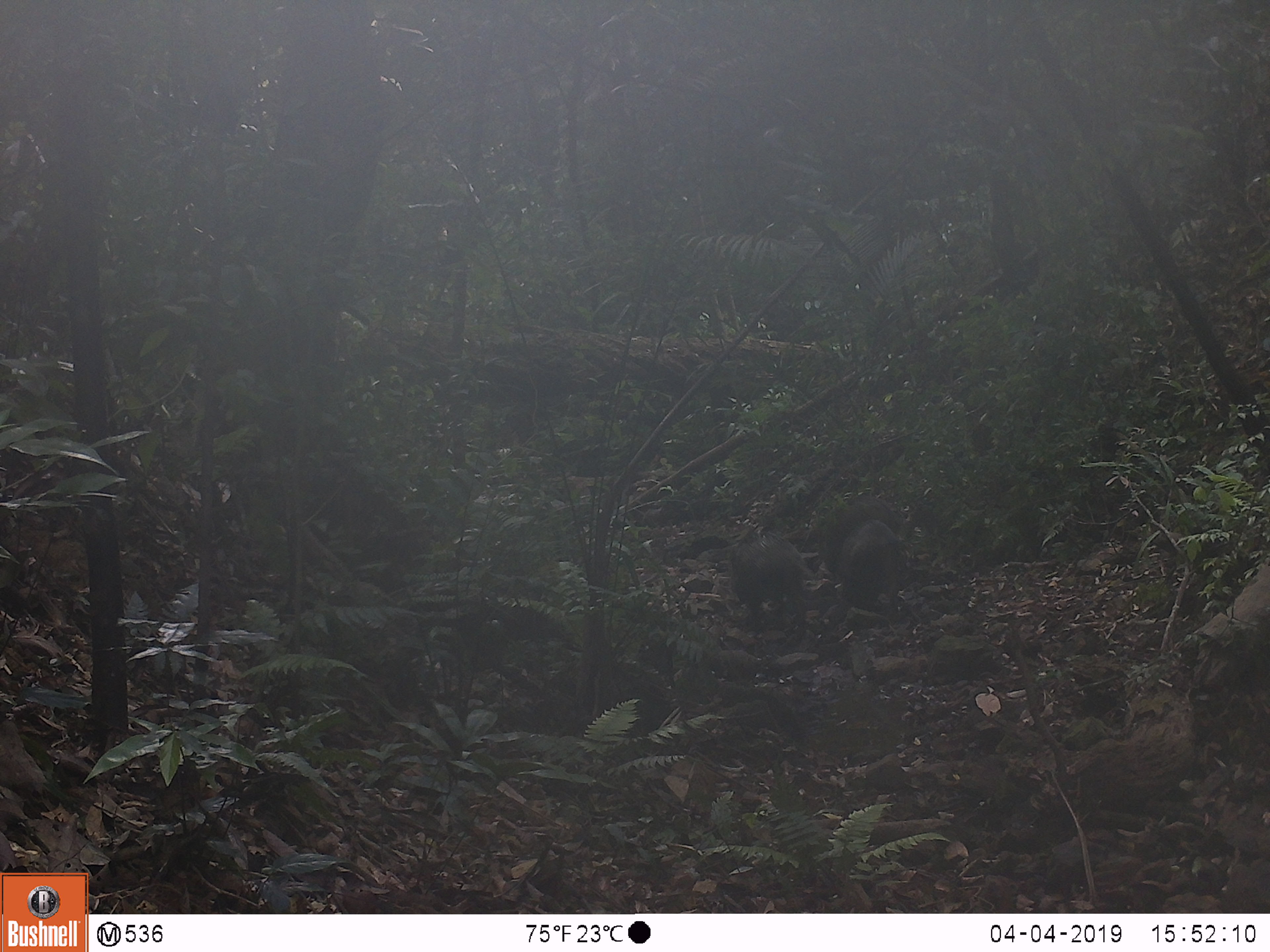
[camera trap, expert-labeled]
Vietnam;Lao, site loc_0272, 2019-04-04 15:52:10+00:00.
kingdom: Animalia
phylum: Chordata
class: Mammalia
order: Artiodactyla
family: Suidae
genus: Sus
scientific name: Sus scrofa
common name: eurasian wild pig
Eurasian wild pig (Sus scrofa). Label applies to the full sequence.